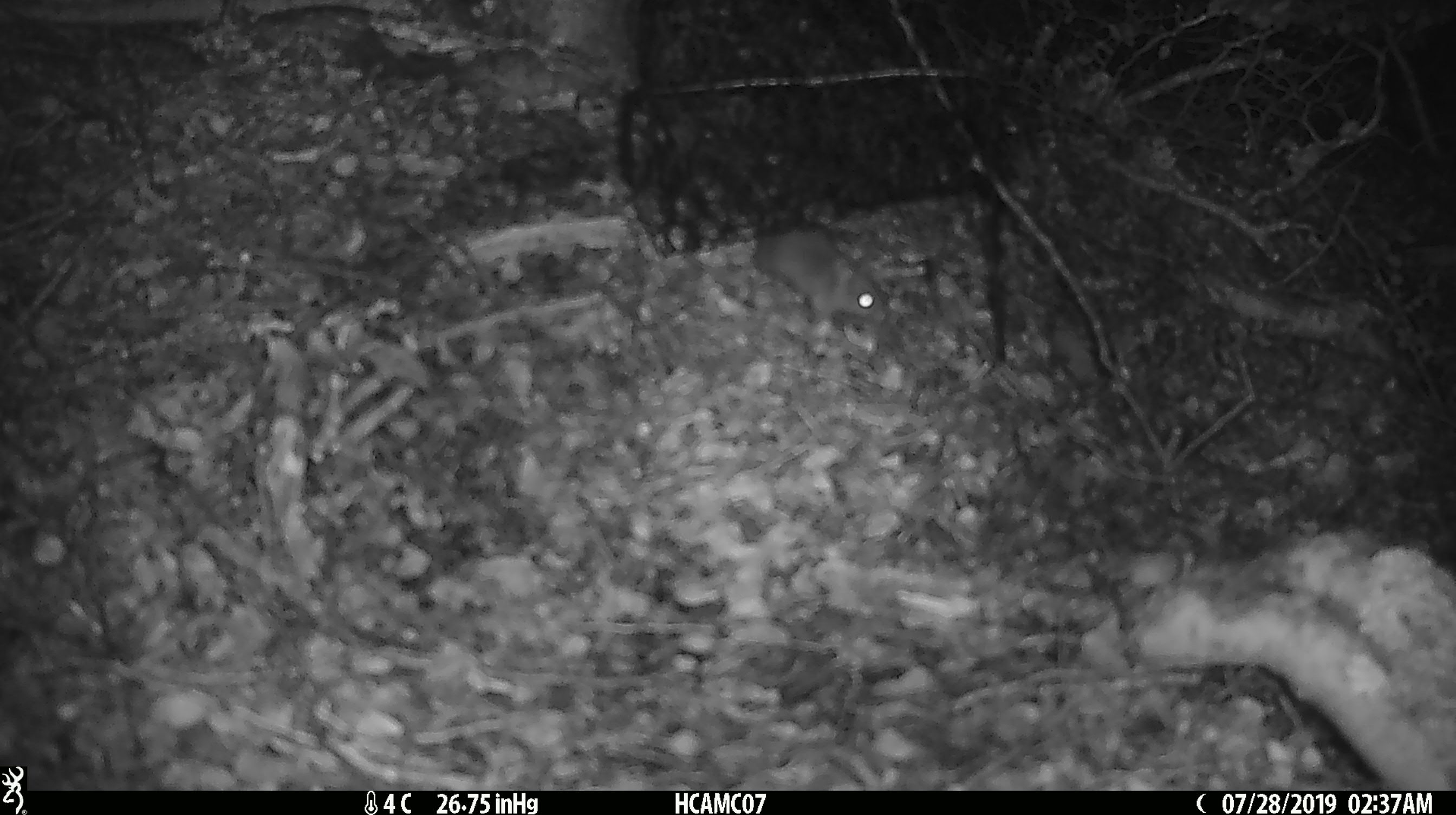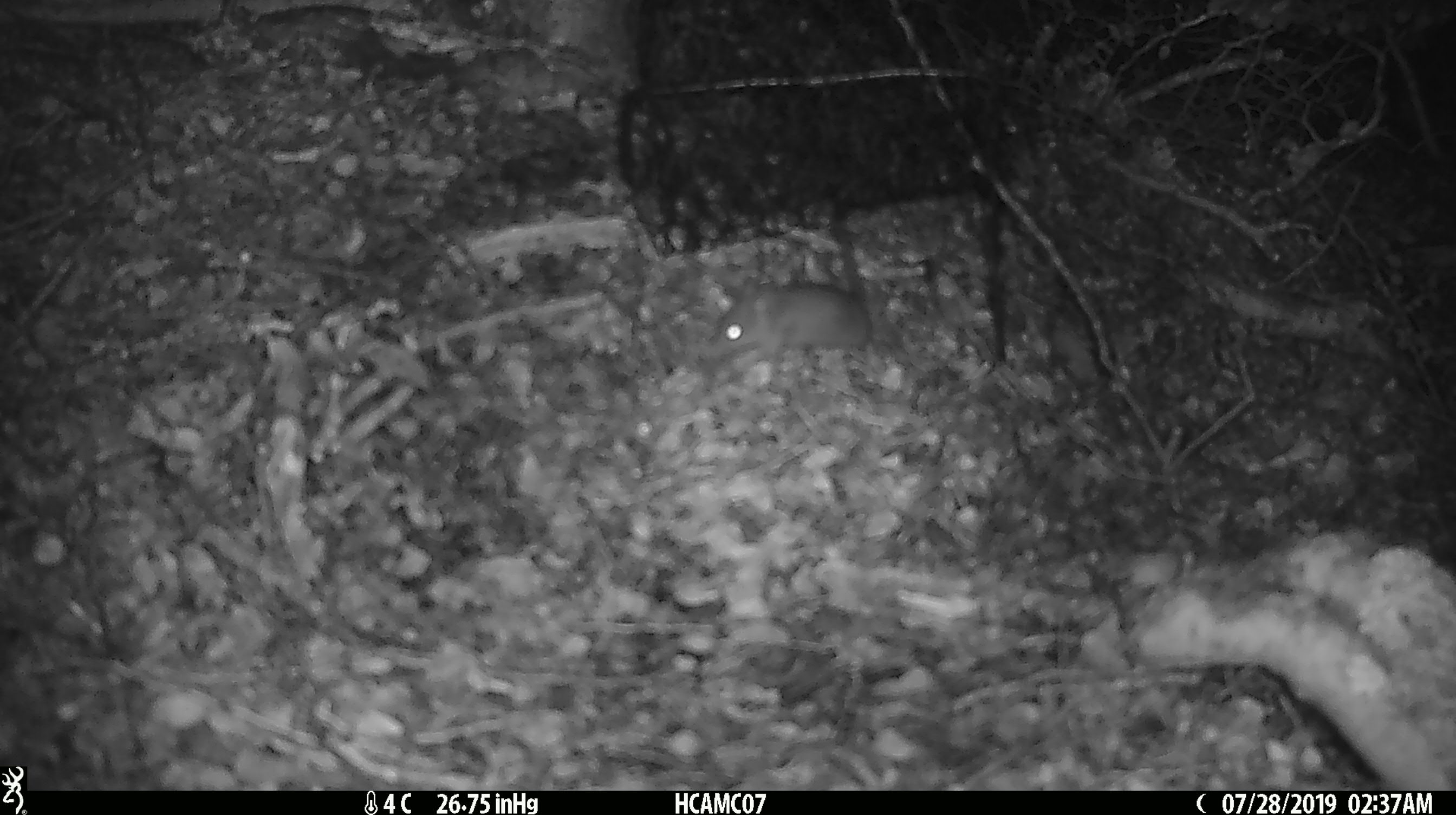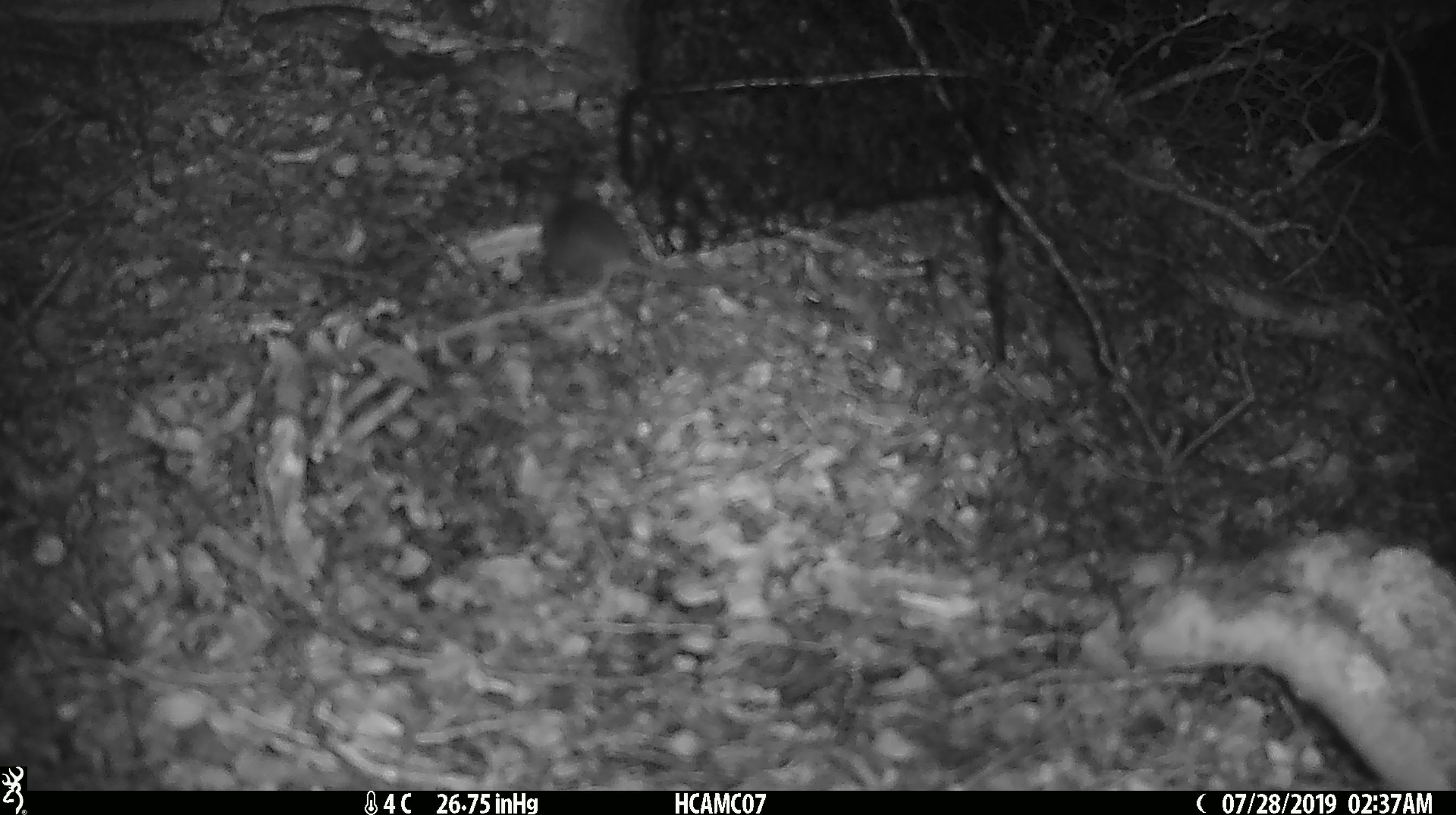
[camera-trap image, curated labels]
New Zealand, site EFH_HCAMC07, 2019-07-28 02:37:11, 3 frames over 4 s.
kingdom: Animalia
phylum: Chordata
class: Mammalia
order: Rodentia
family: Muridae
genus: Mus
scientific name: Mus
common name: mouse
Mouse (Mus).